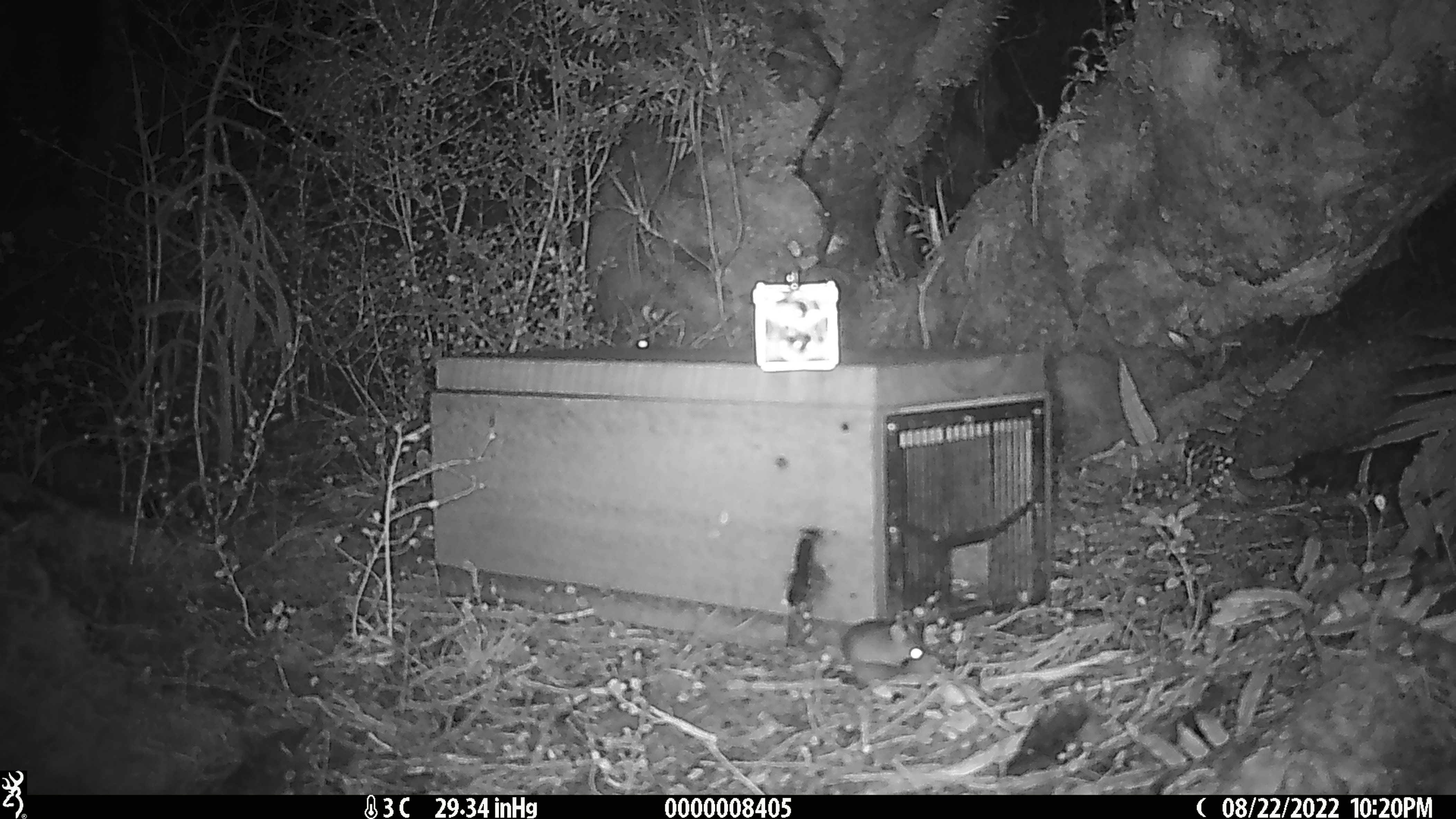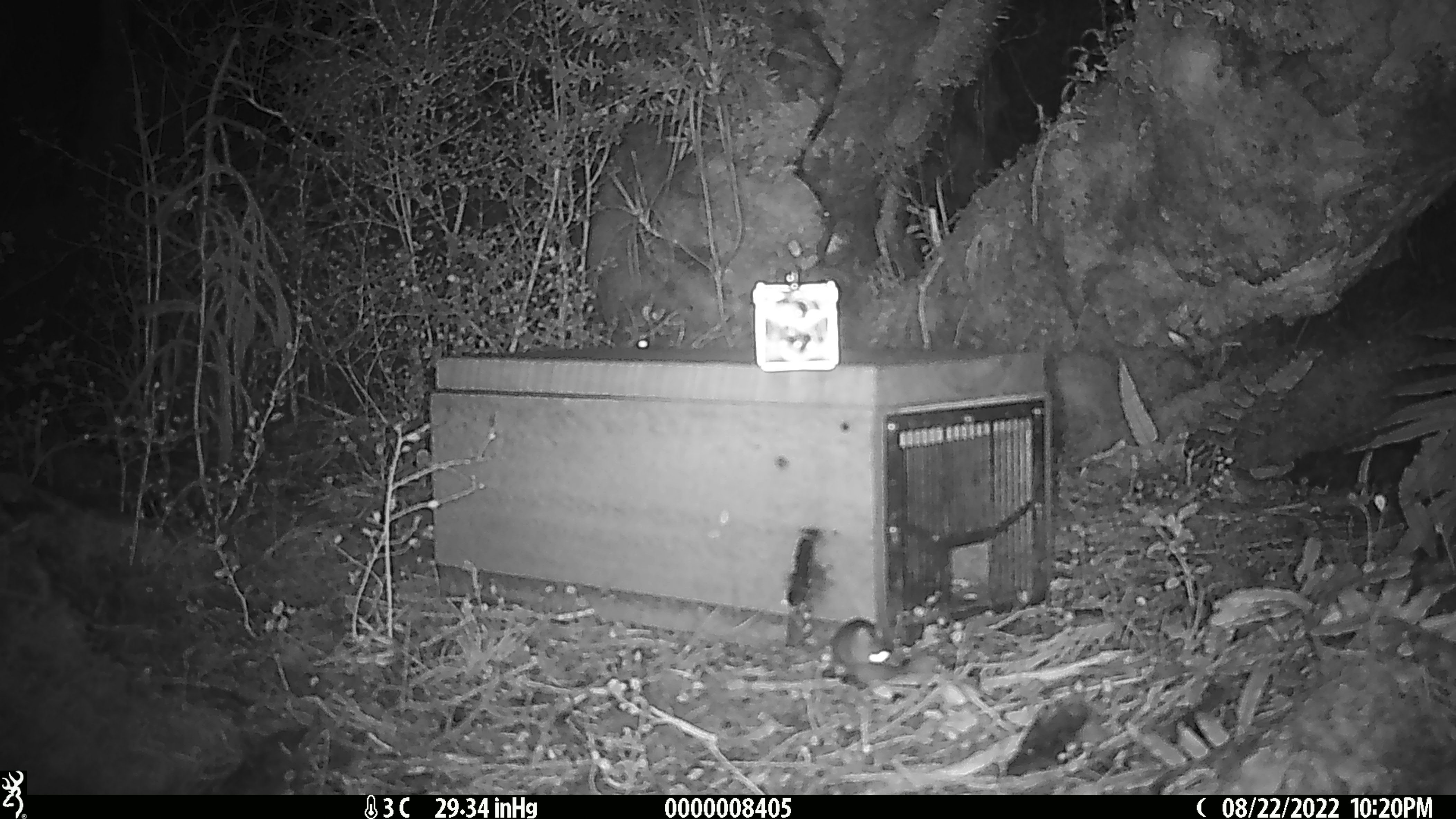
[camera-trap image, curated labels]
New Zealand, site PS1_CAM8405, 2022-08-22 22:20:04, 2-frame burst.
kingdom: Animalia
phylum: Chordata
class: Mammalia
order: Rodentia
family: Muridae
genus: Mus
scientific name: Mus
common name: mouse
Mouse (Mus).